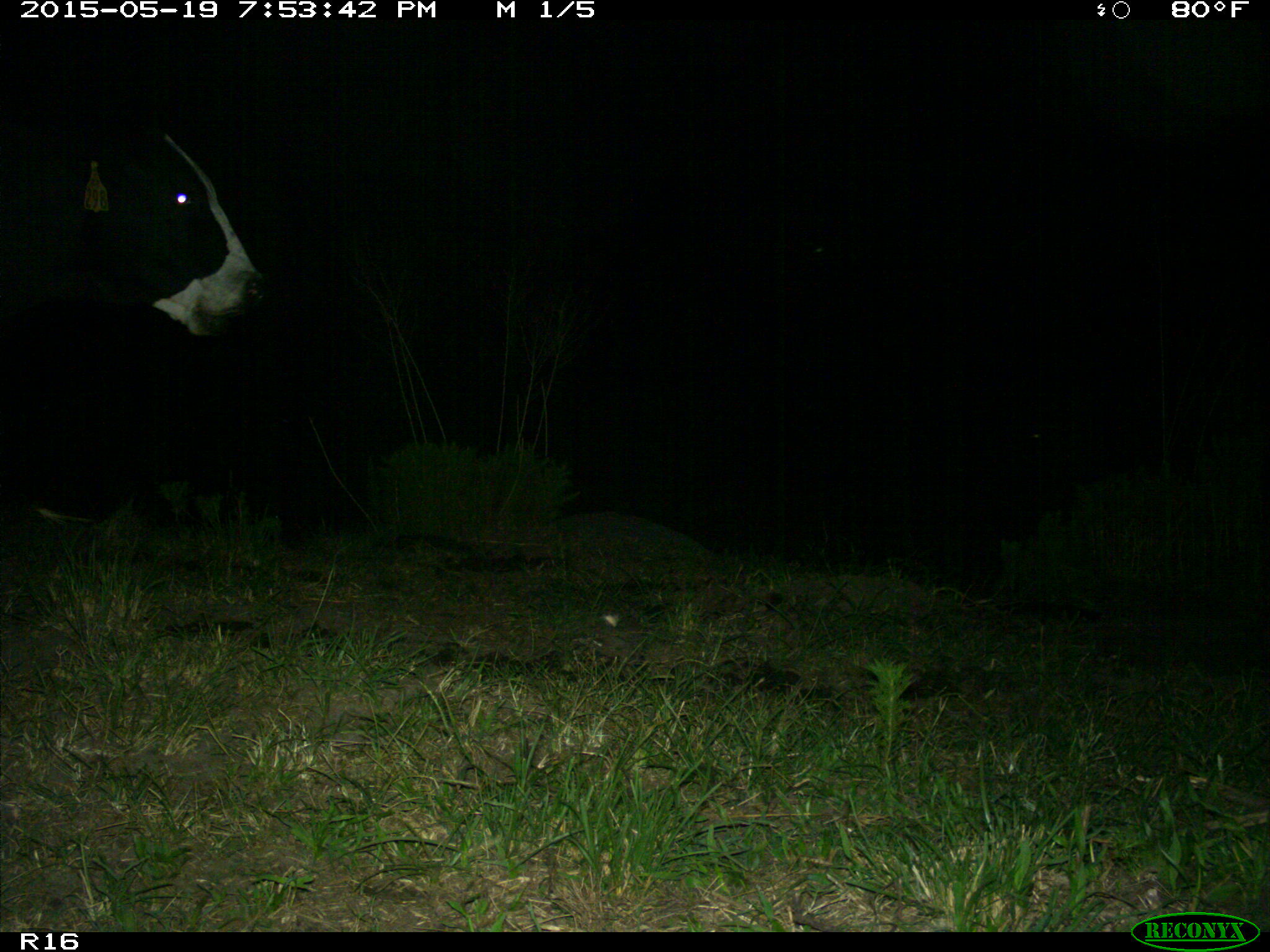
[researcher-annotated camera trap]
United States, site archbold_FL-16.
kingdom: Animalia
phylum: Chordata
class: Mammalia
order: Artiodactyla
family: Bovidae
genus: Bos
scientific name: Bos taurus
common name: domestic cow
Bos taurus (domestic cow).